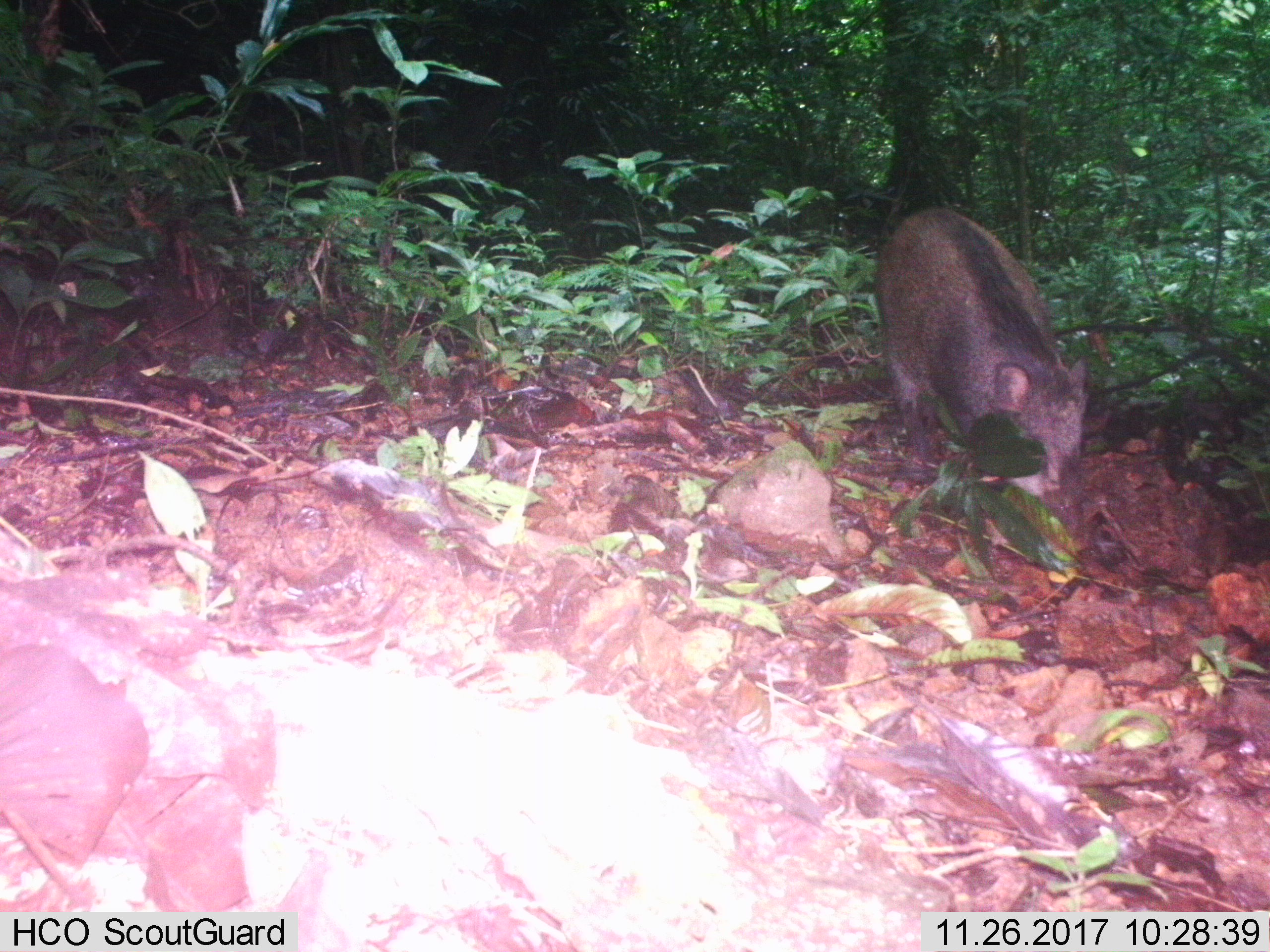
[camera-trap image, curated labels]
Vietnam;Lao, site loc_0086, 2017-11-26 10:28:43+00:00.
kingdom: Animalia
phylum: Chordata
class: Mammalia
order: Artiodactyla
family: Suidae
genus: Sus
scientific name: Sus scrofa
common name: eurasian wild pig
Eurasian wild pig (Sus scrofa). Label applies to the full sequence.